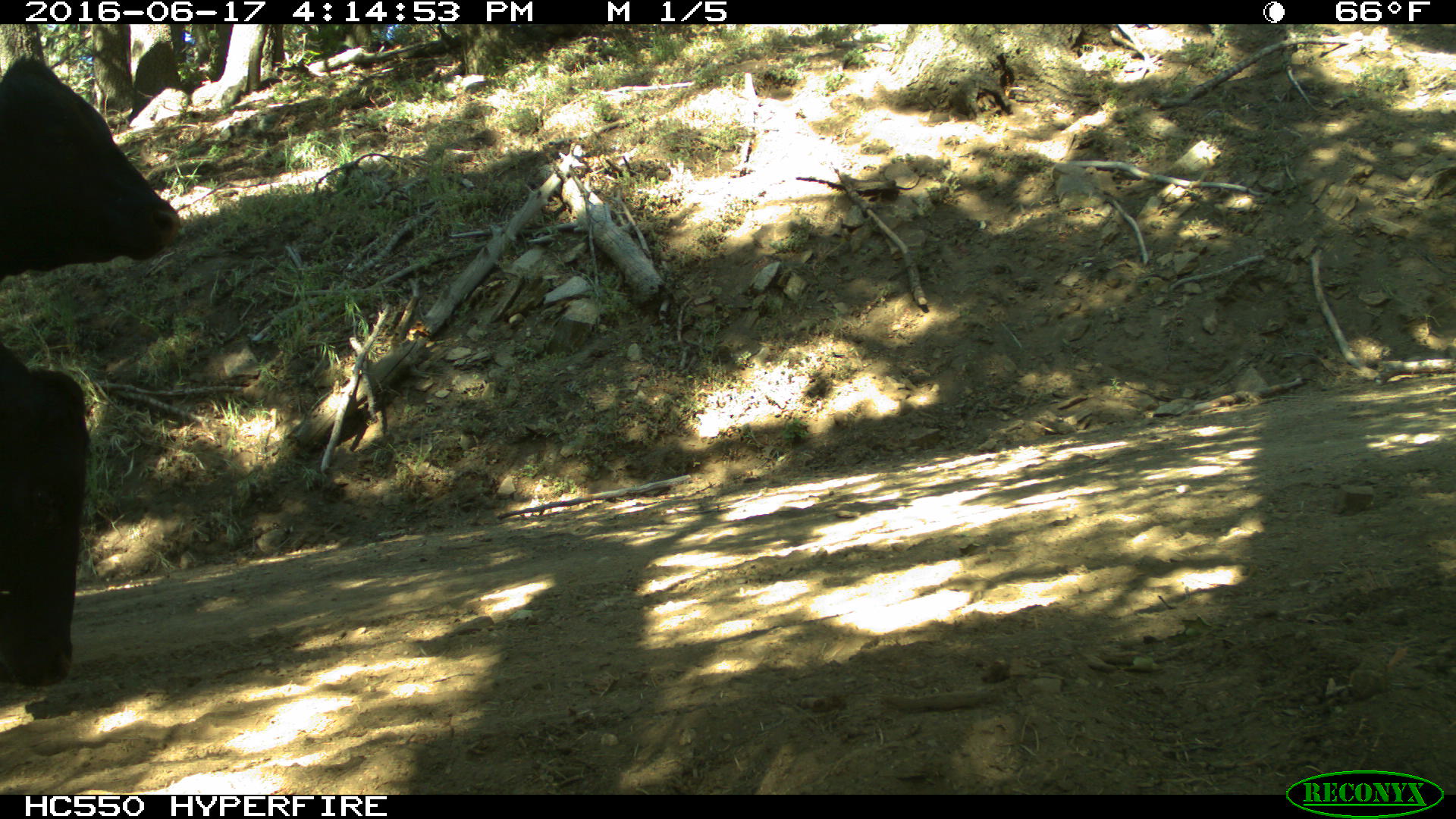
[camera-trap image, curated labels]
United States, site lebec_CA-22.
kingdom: Animalia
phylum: Chordata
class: Mammalia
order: Artiodactyla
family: Bovidae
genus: Bos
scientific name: Bos taurus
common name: domestic cow